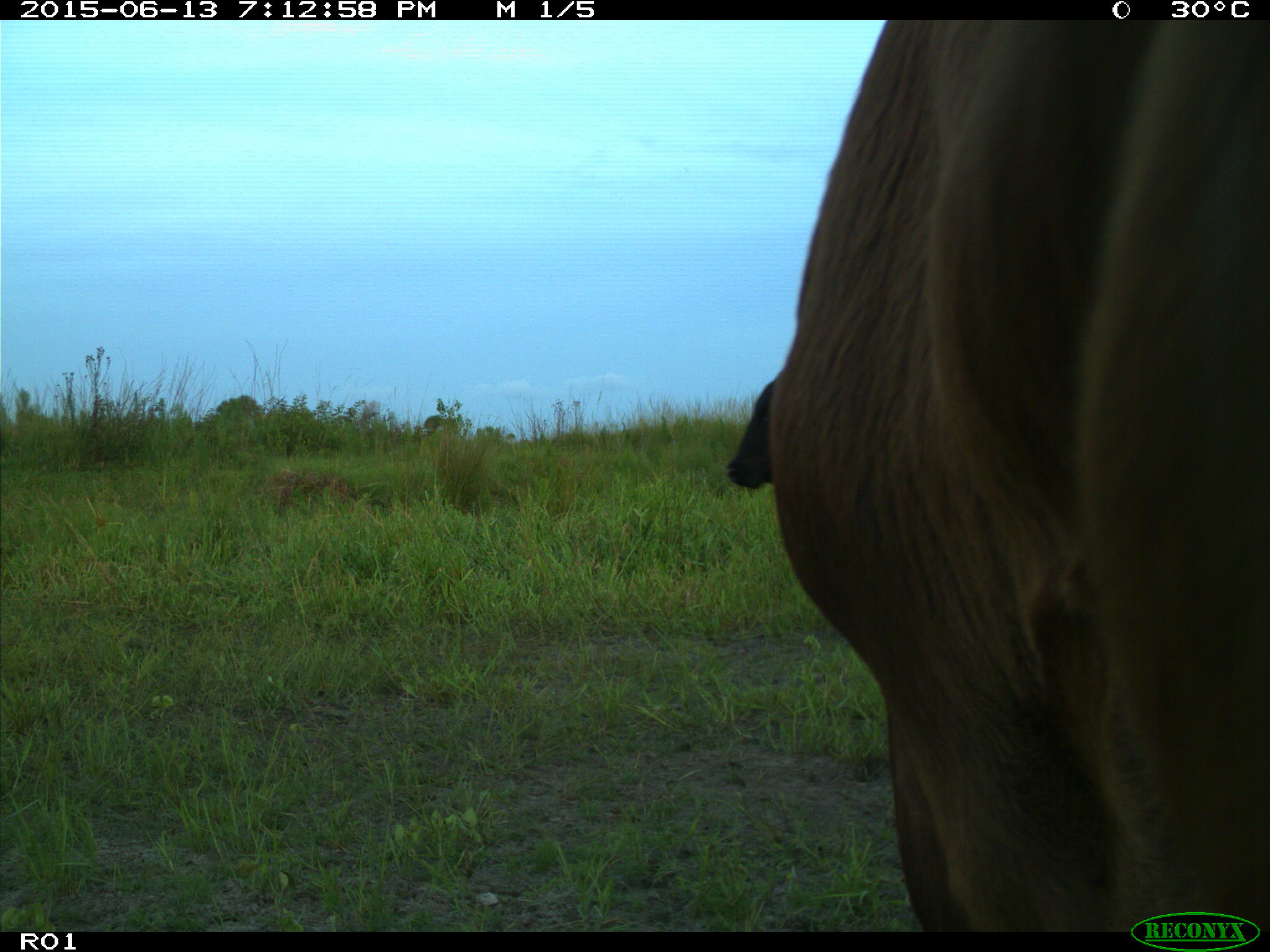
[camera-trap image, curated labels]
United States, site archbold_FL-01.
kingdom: Animalia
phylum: Chordata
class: Mammalia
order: Artiodactyla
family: Bovidae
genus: Bos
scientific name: Bos taurus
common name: domestic cow